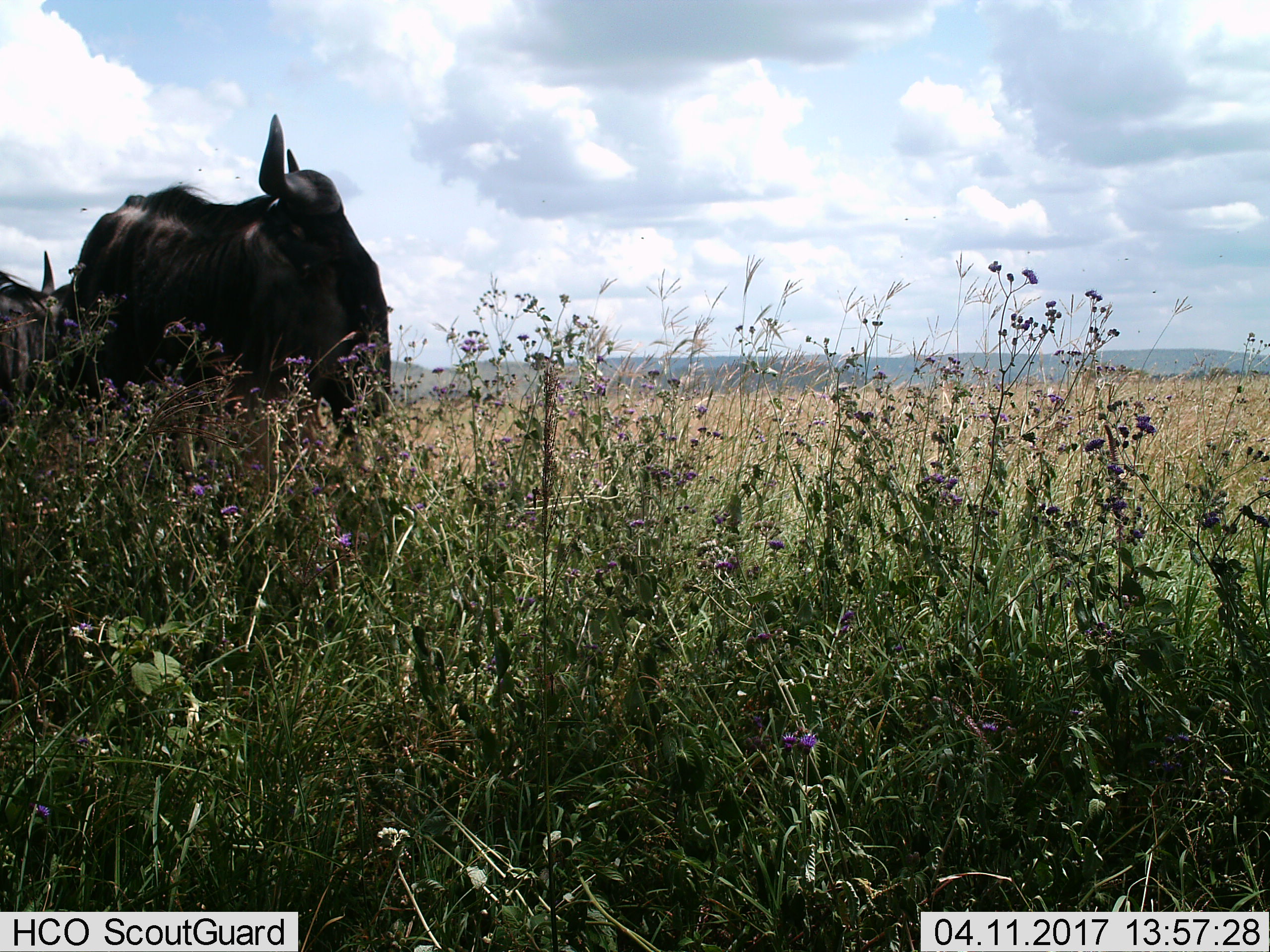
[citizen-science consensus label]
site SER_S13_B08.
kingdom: Animalia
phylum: Chordata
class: Mammalia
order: Artiodactyla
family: Bovidae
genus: Connochaetes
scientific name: Connochaetes taurinus taurinus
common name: blue wildebeest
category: wildebeestblue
Wildebeestblue (blue wildebeest) (Connochaetes taurinus taurinus), count 2. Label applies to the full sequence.